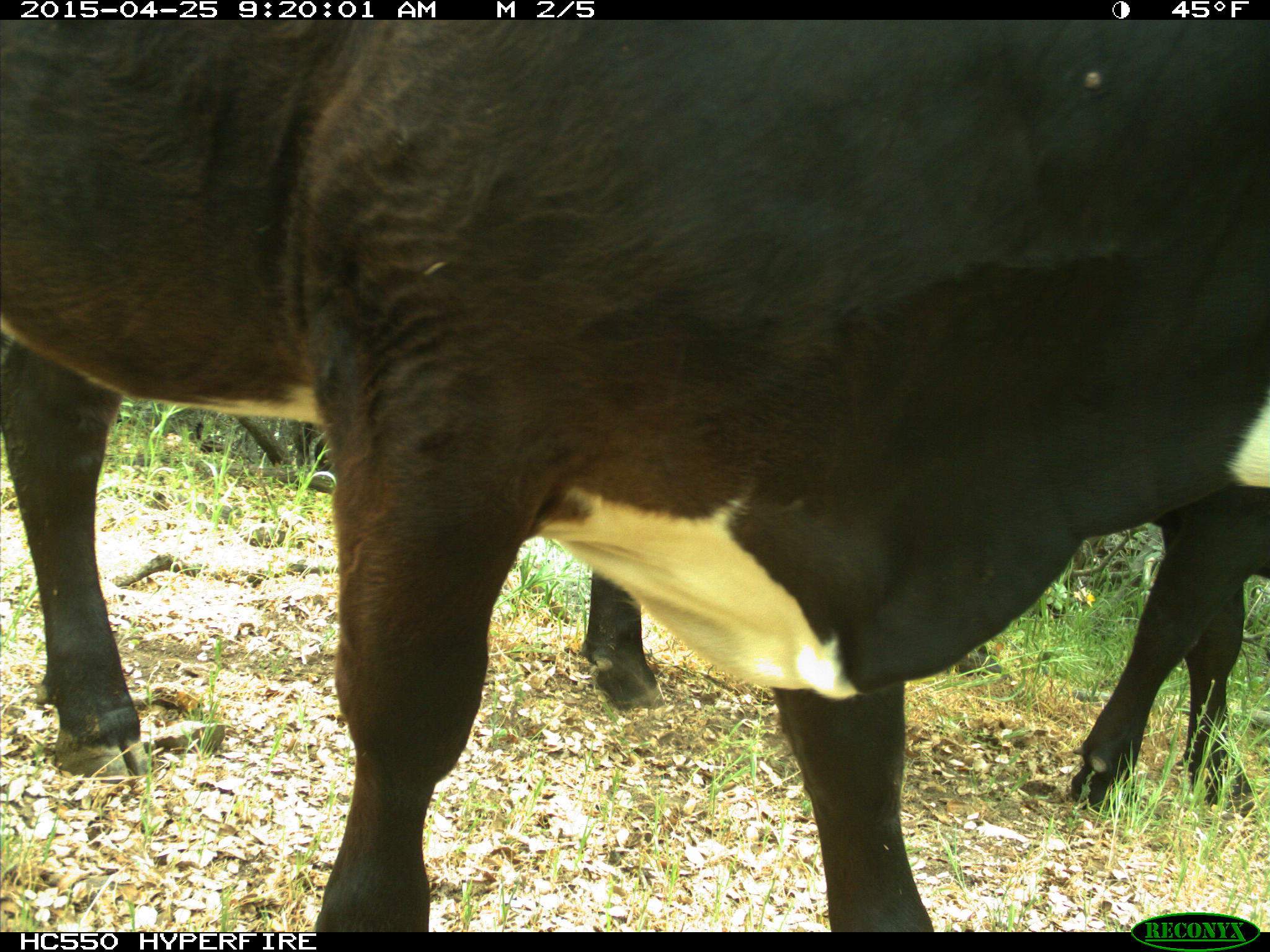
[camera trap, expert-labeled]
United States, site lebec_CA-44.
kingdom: Animalia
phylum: Chordata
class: Mammalia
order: Artiodactyla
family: Suidae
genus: Sus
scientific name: Sus scrofa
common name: wild boar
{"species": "Sus scrofa (wild boar)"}